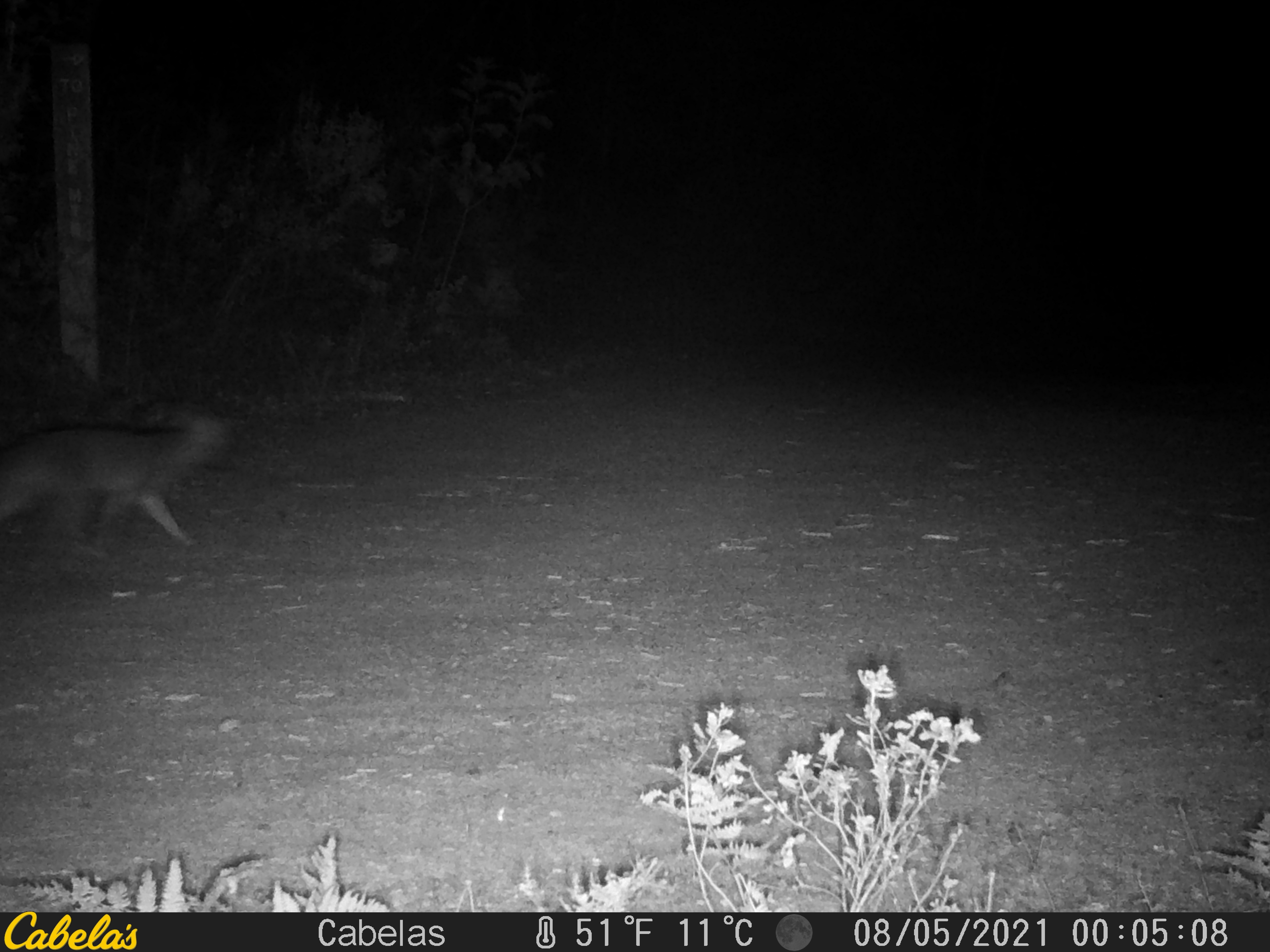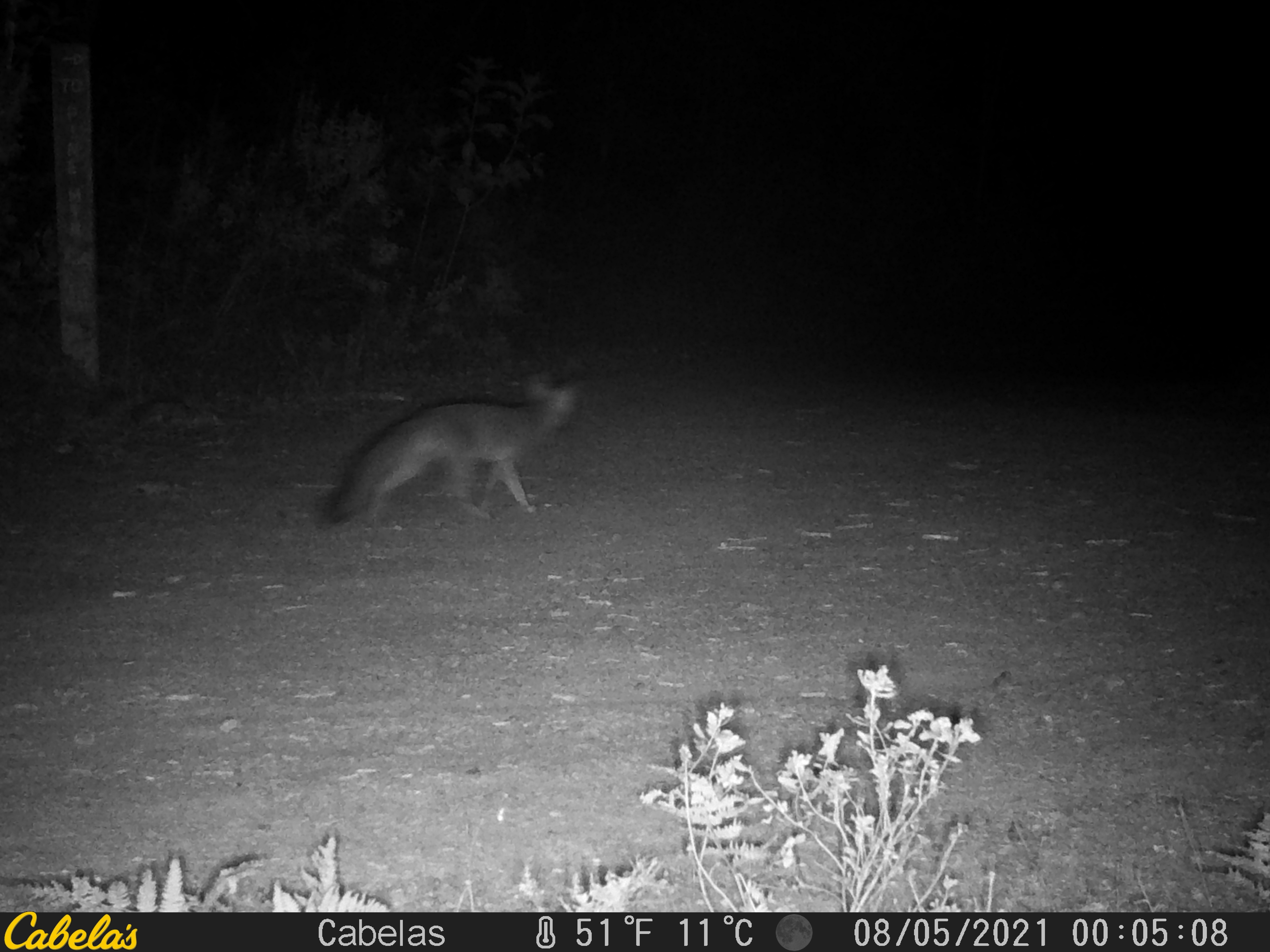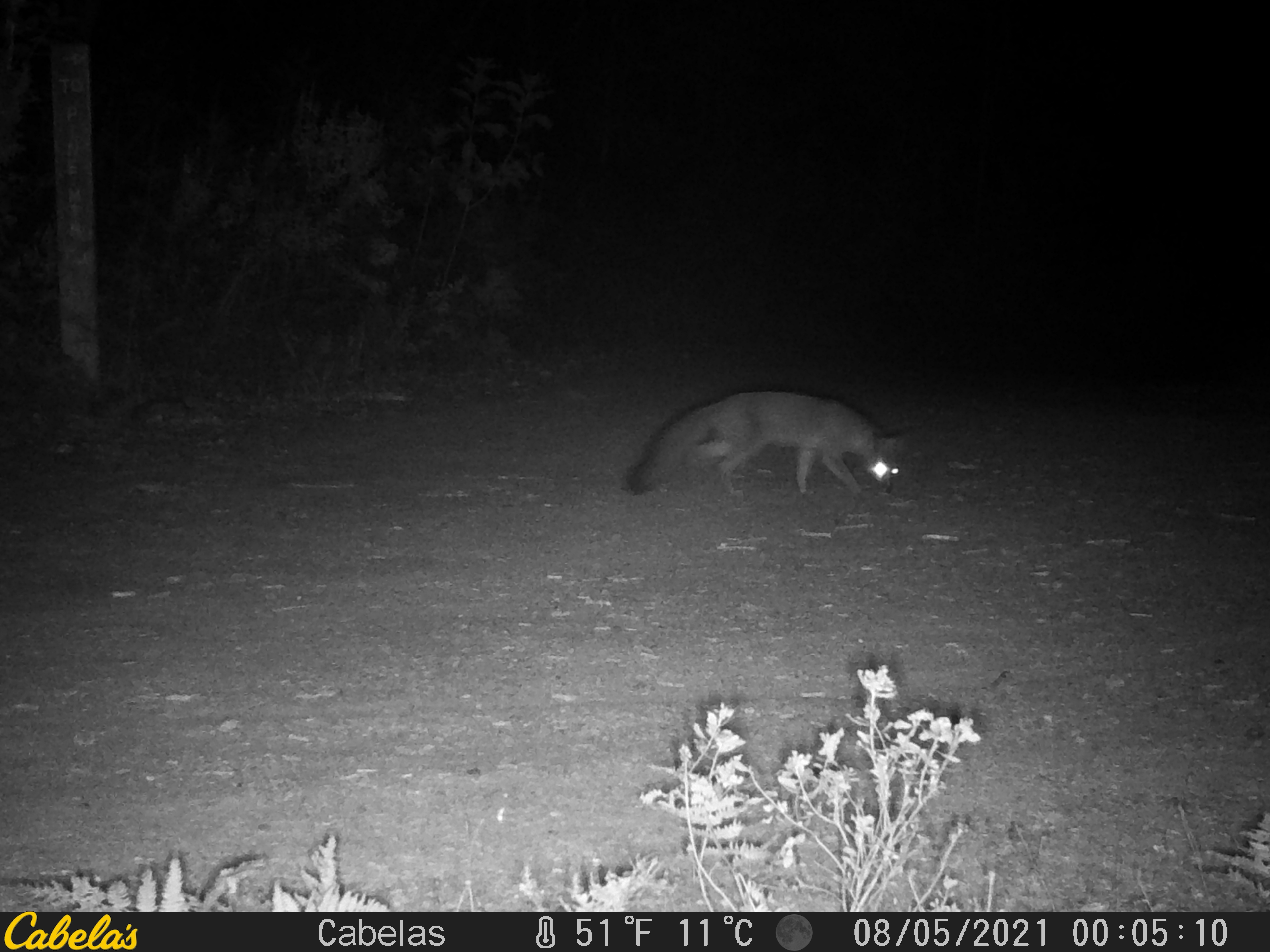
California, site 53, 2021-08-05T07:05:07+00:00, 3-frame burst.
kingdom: Animalia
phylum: Chordata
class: Mammalia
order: Carnivora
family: Canidae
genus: Urocyon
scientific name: Urocyon cinereoargenteus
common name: gray fox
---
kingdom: Animalia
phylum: Chordata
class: Mammalia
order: Carnivora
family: Canidae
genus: Canis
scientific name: Canis latrans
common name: coyote